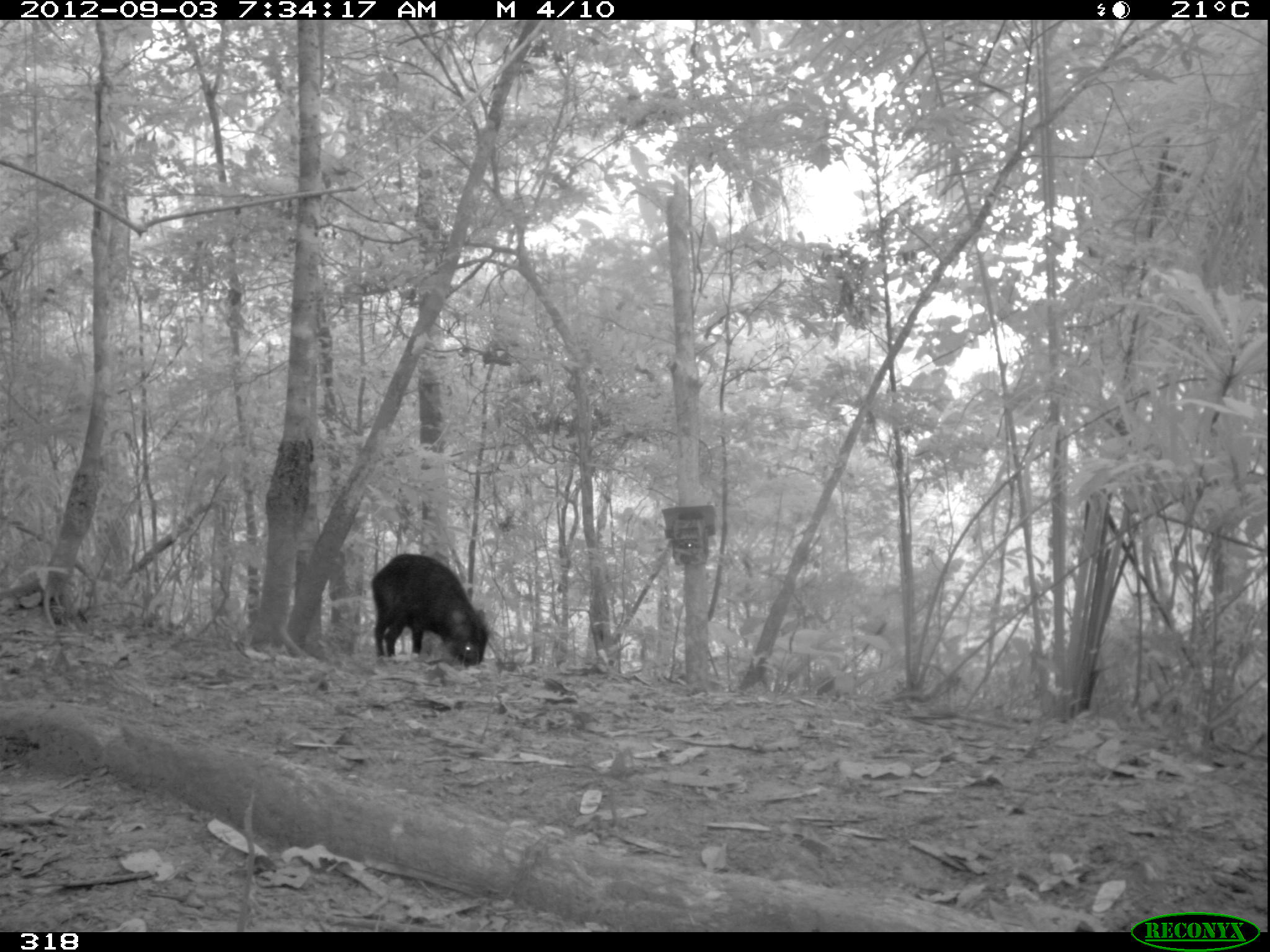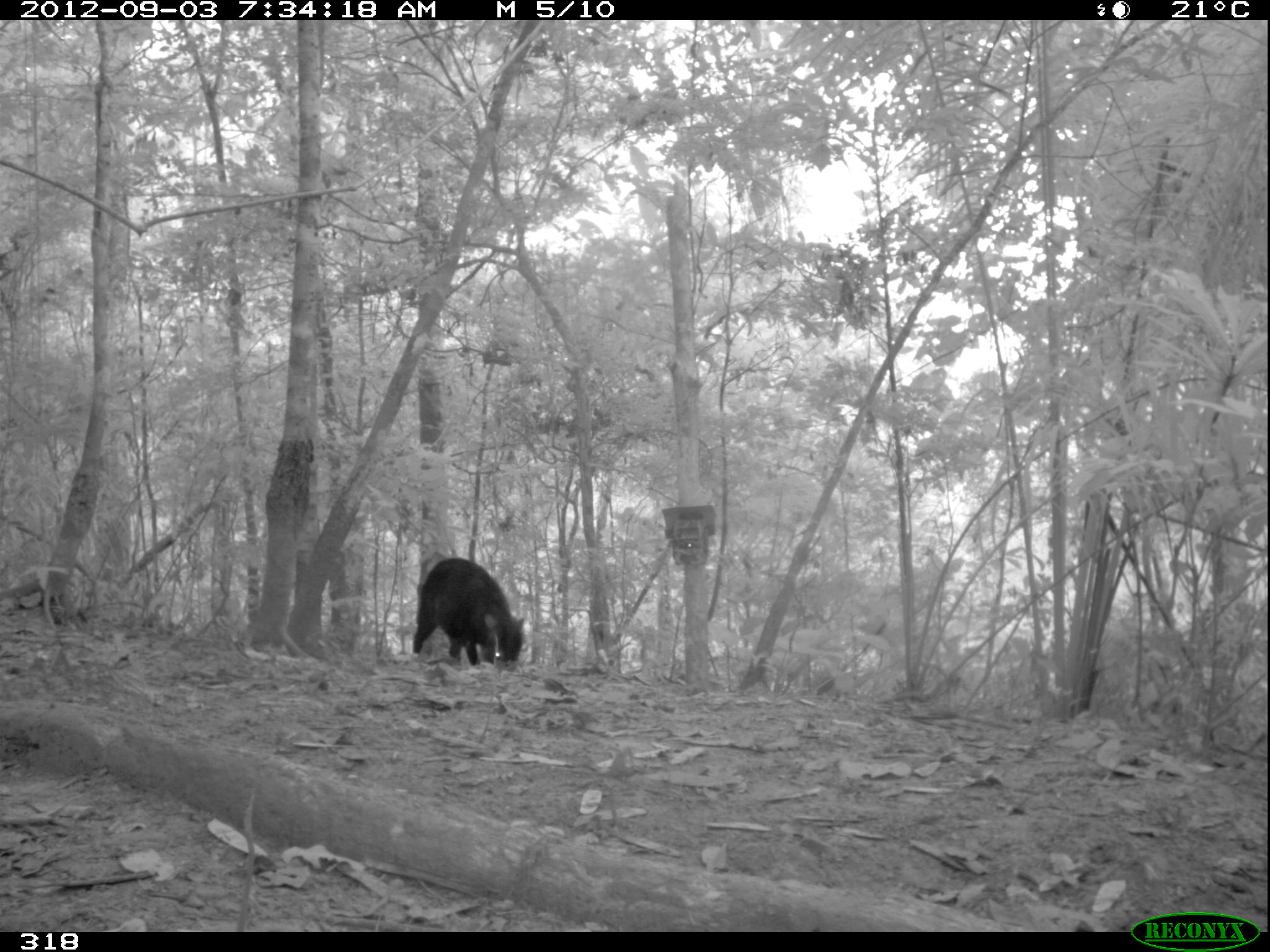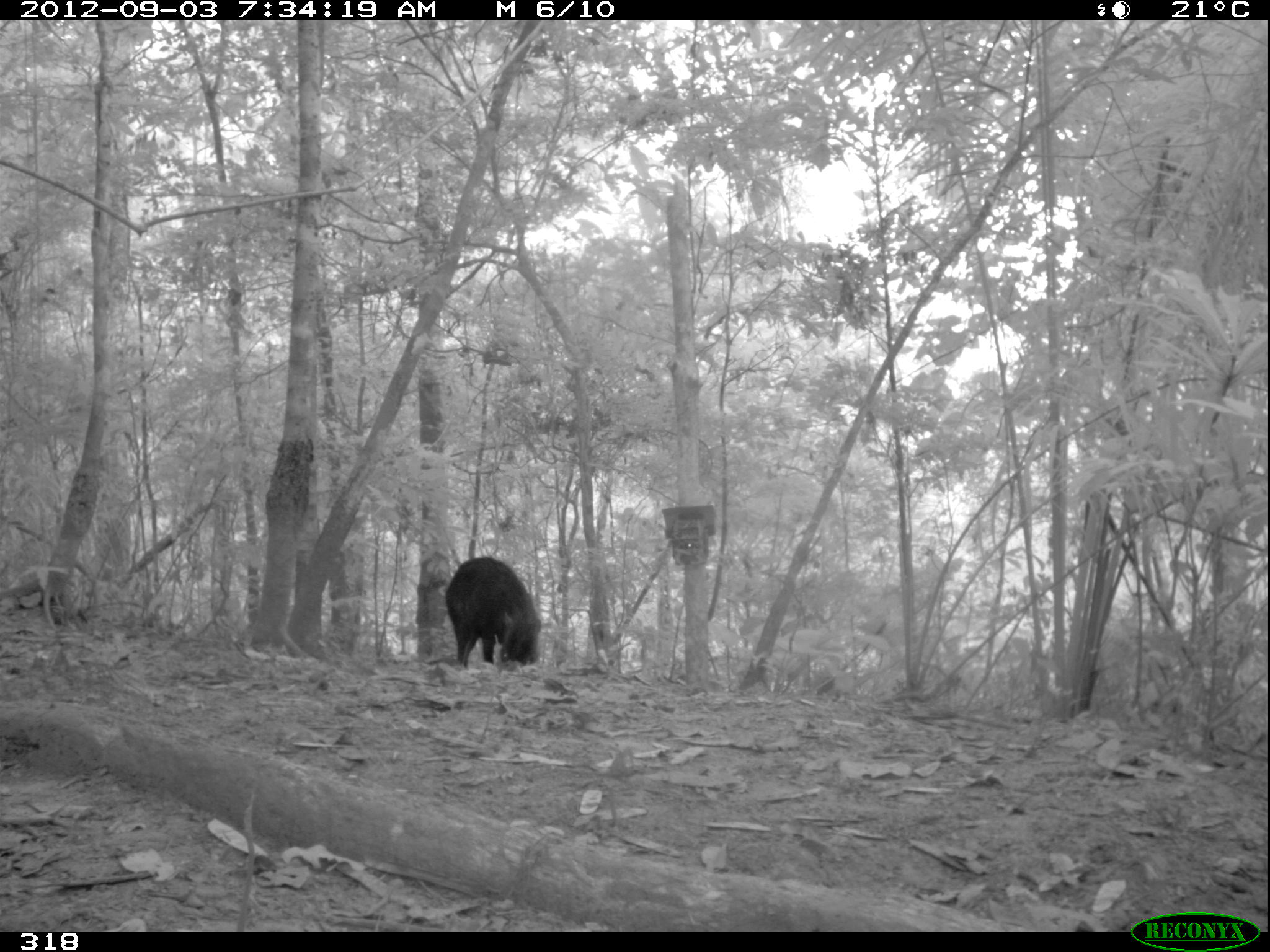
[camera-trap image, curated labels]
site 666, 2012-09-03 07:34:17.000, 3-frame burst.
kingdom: Animalia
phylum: Chordata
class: Mammalia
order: Artiodactyla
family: Tayassuidae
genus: Tayassu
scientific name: Tayassu pecari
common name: white-lipped peccary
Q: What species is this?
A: Tayassu pecari (white-lipped peccary).